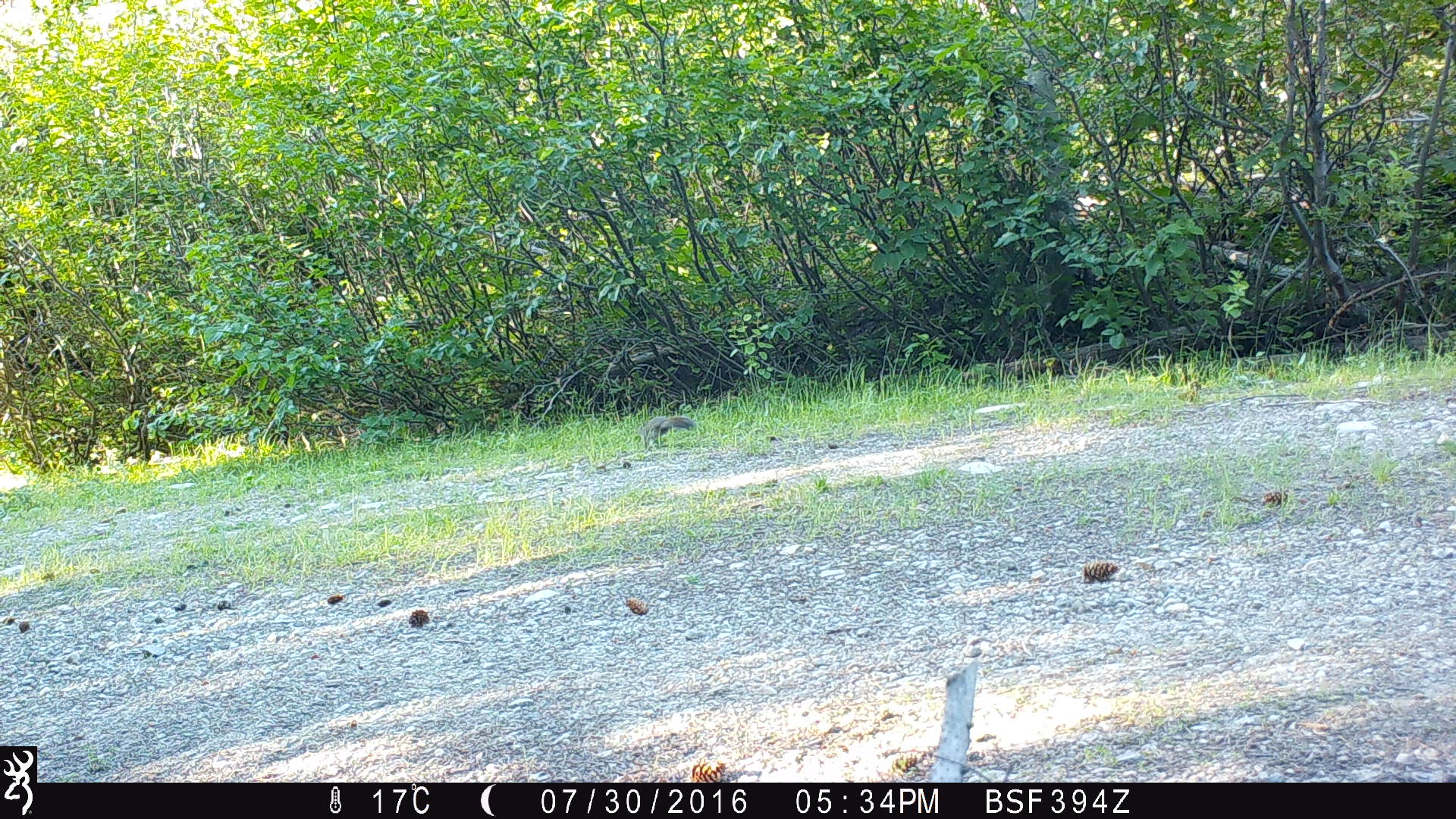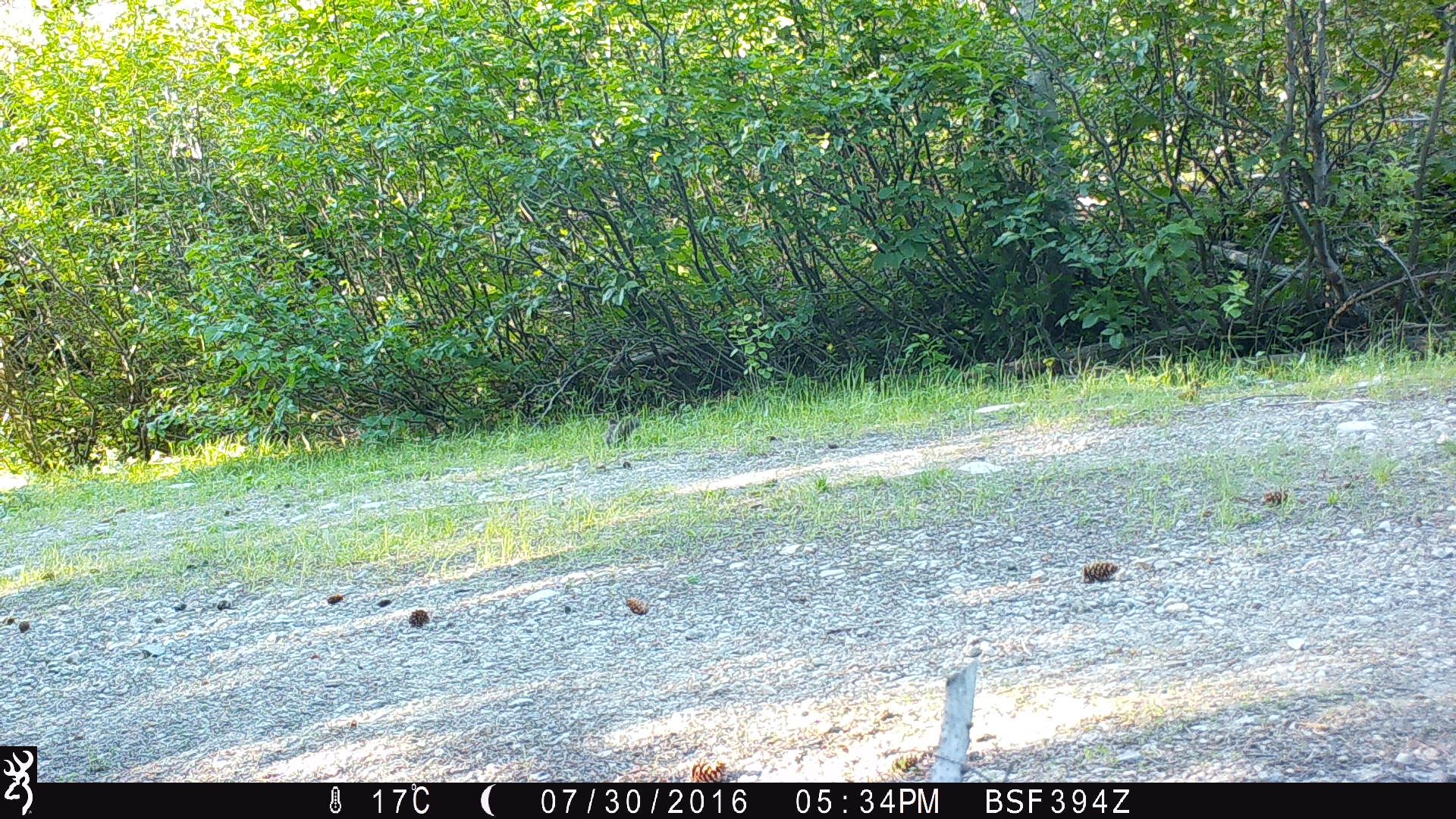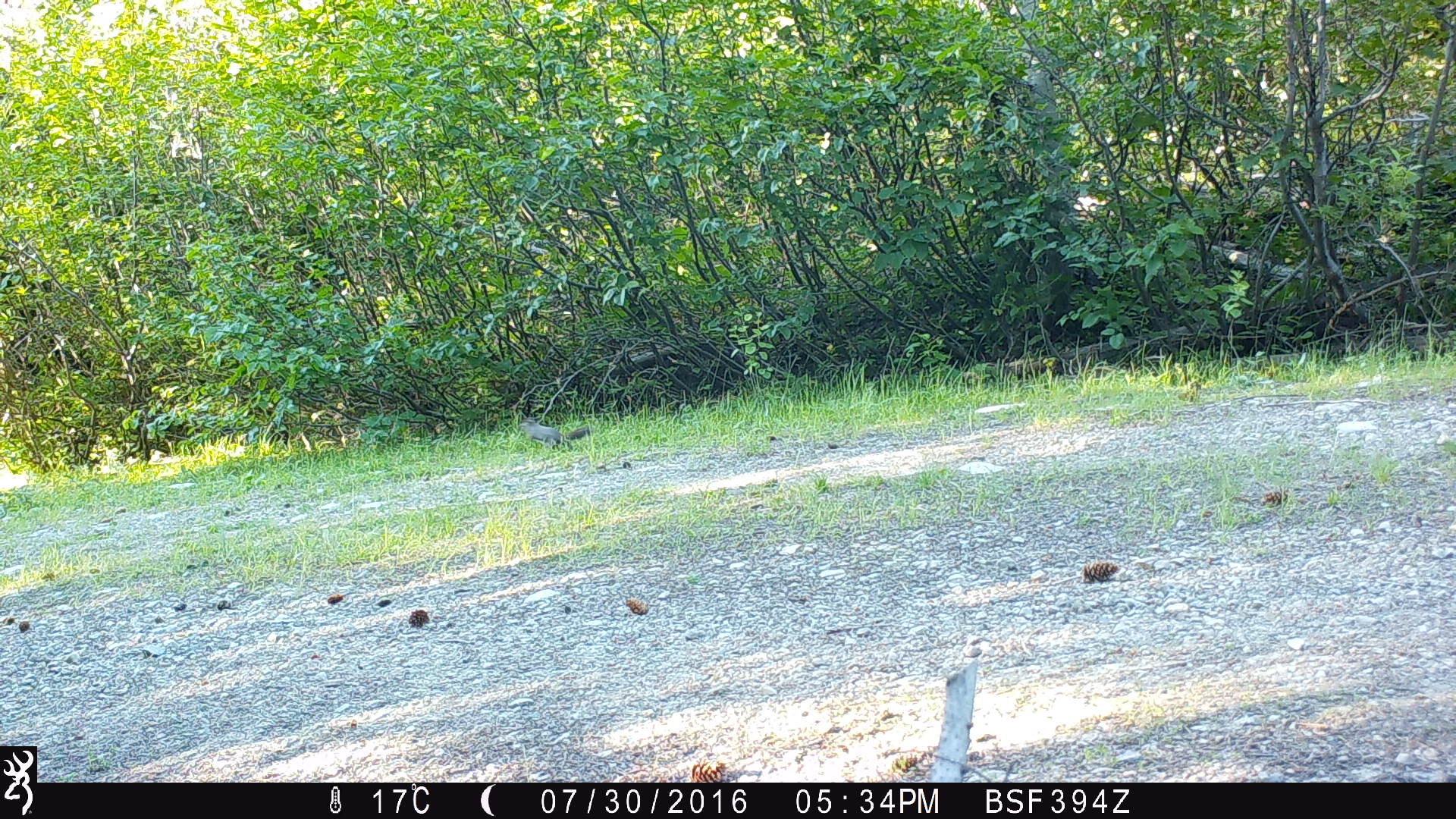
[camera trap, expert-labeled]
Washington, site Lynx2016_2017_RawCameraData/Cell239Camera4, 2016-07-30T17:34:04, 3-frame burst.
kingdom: Animalia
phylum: Chordata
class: Mammalia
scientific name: Mammalia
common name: small mammal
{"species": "small mammal (Mammalia)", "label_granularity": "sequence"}